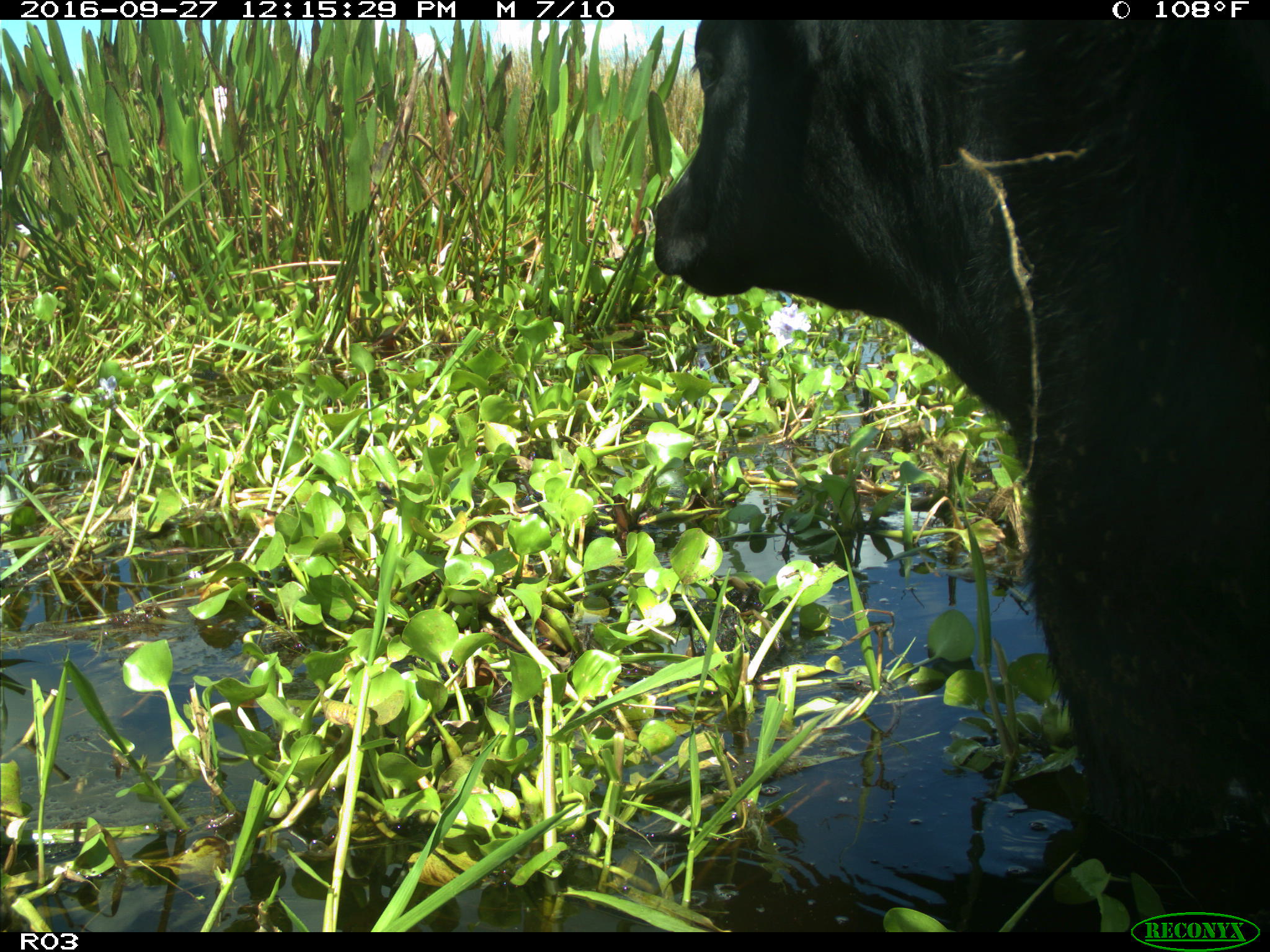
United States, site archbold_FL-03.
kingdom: Animalia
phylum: Chordata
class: Mammalia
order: Artiodactyla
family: Bovidae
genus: Bos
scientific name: Bos taurus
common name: domestic cow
Bos taurus (domestic cow).